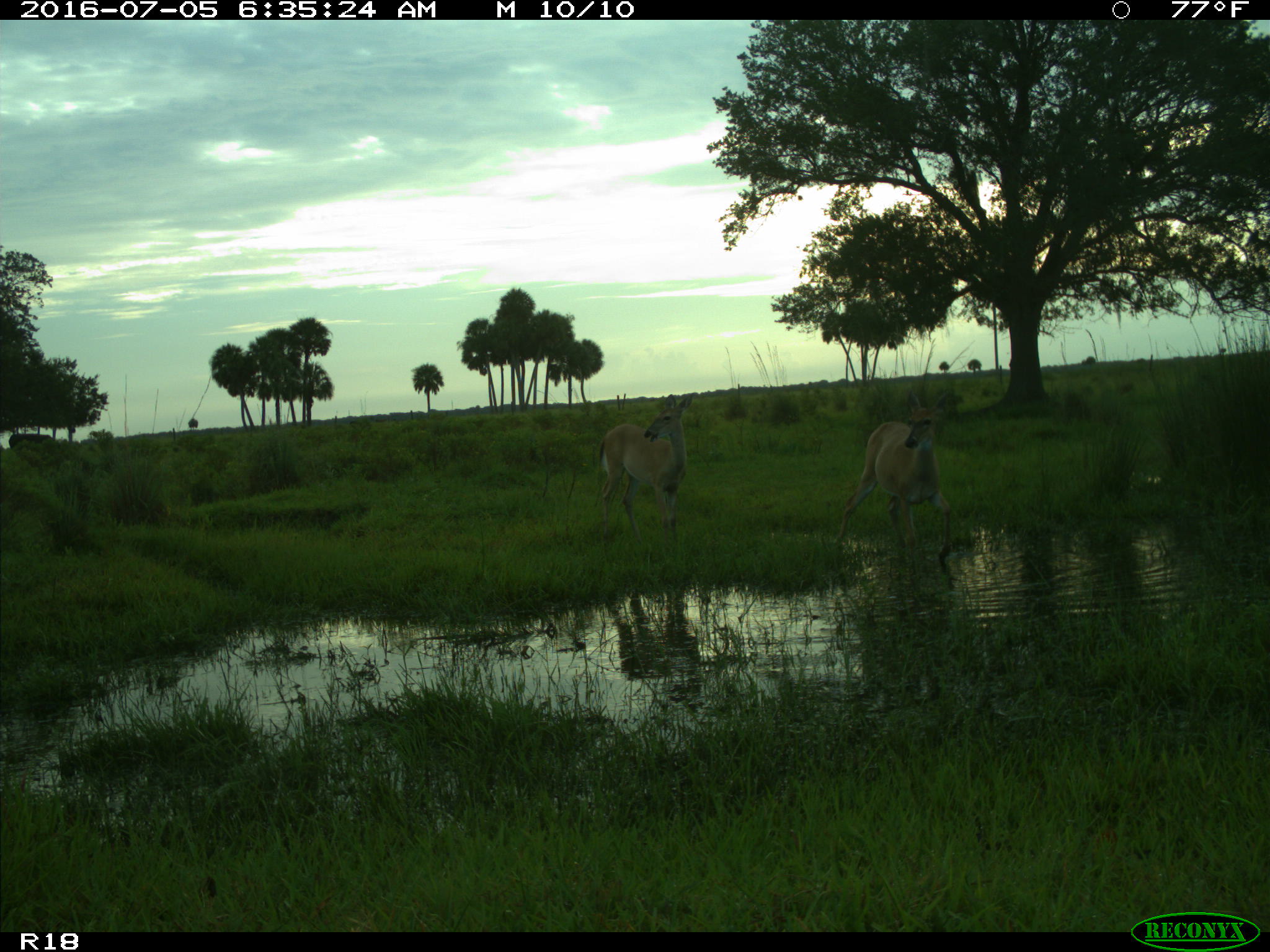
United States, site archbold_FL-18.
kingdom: Animalia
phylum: Chordata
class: Mammalia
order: Artiodactyla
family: Cervidae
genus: Odocoileus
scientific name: Odocoileus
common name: deer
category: unidentified deer